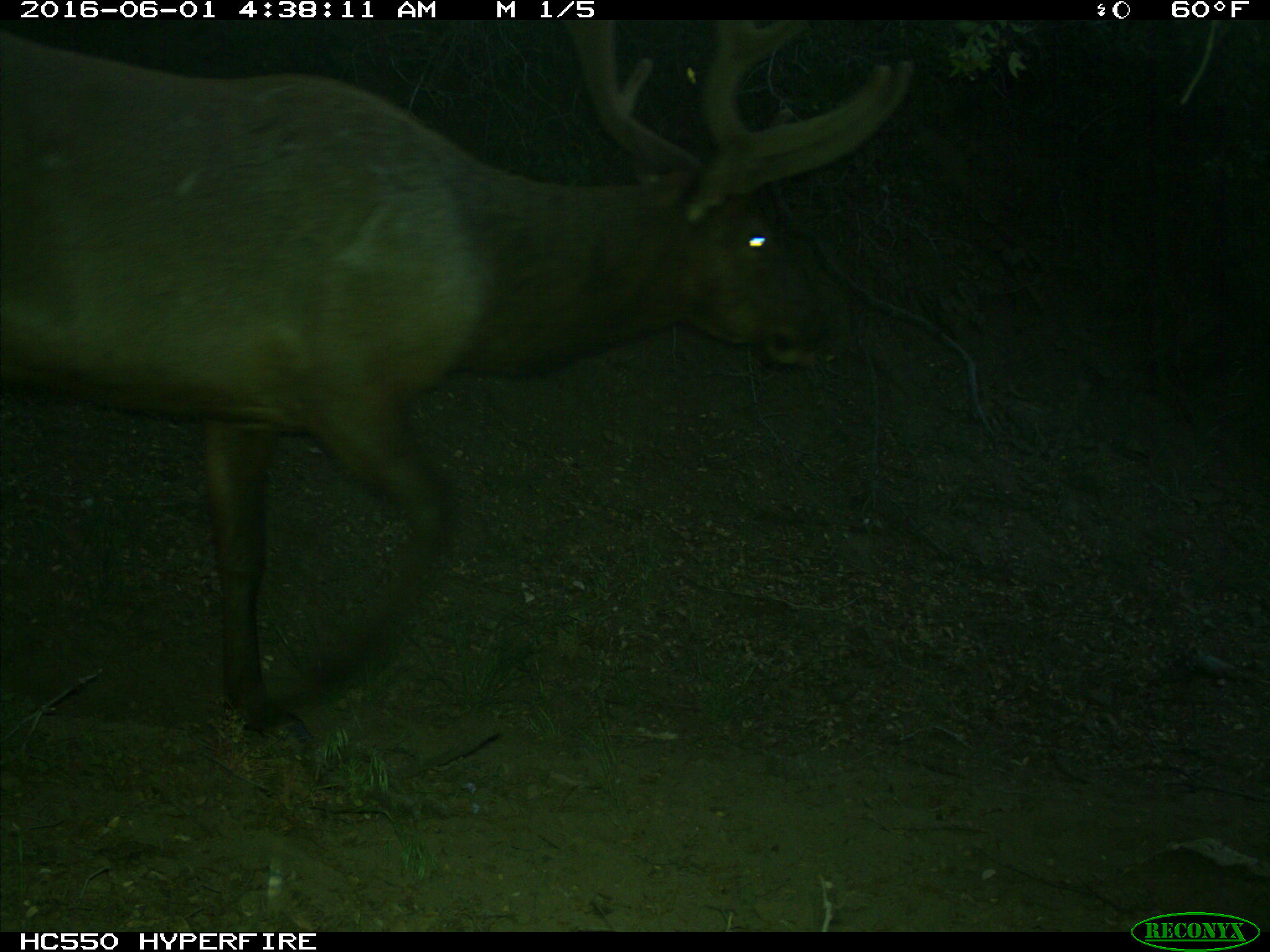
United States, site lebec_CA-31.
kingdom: Animalia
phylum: Chordata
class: Mammalia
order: Artiodactyla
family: Cervidae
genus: Cervus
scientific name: Cervus canadensis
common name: elk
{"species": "Cervus canadensis (elk)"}